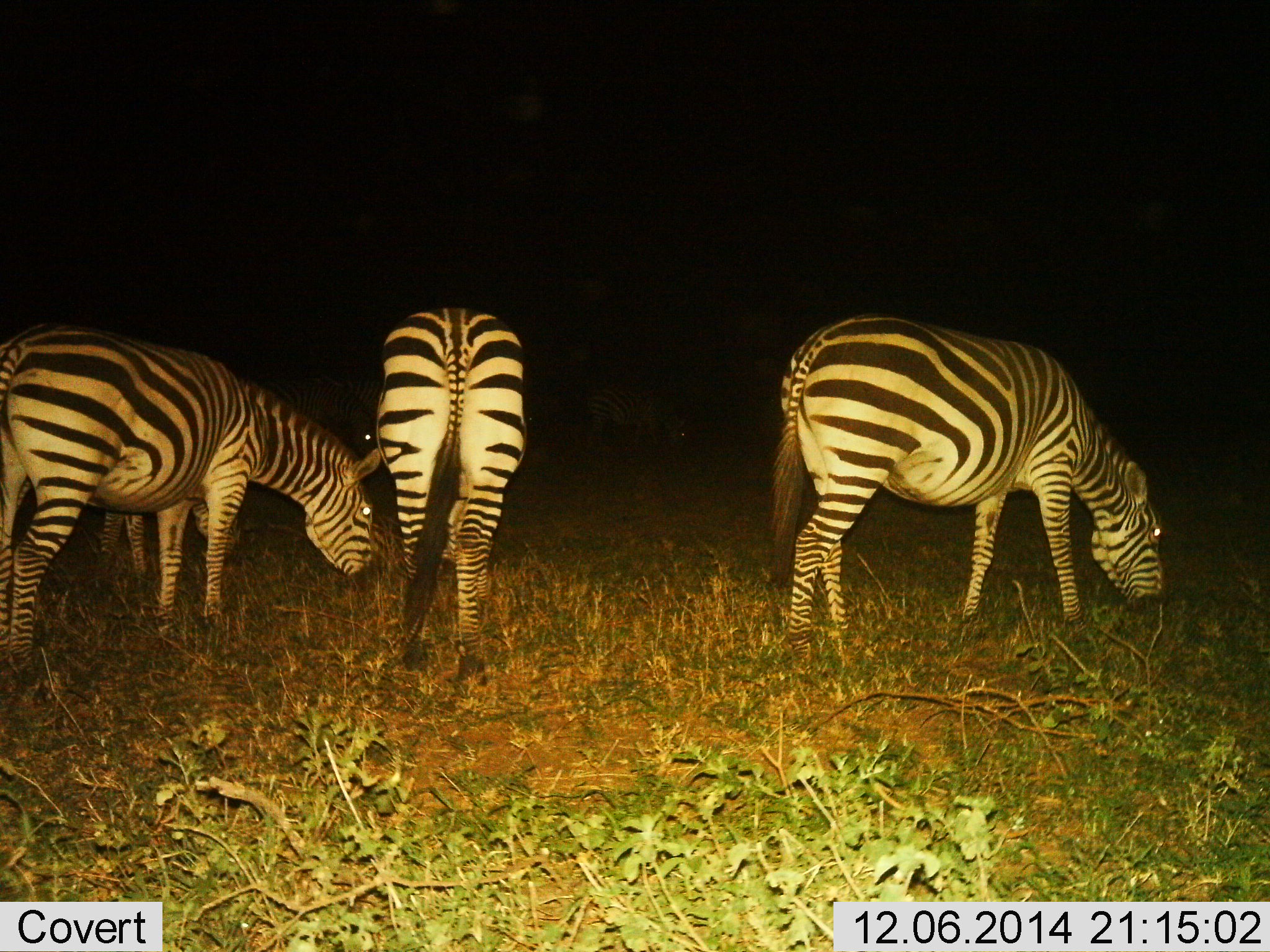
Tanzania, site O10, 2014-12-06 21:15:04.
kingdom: Animalia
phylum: Chordata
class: Mammalia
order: Perissodactyla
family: Equidae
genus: Equus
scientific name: Equus quagga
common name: plains zebra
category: zebra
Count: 3.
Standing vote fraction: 10%.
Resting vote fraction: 0%.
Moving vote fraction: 0%.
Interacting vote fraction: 0%.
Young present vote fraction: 0%.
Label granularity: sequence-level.